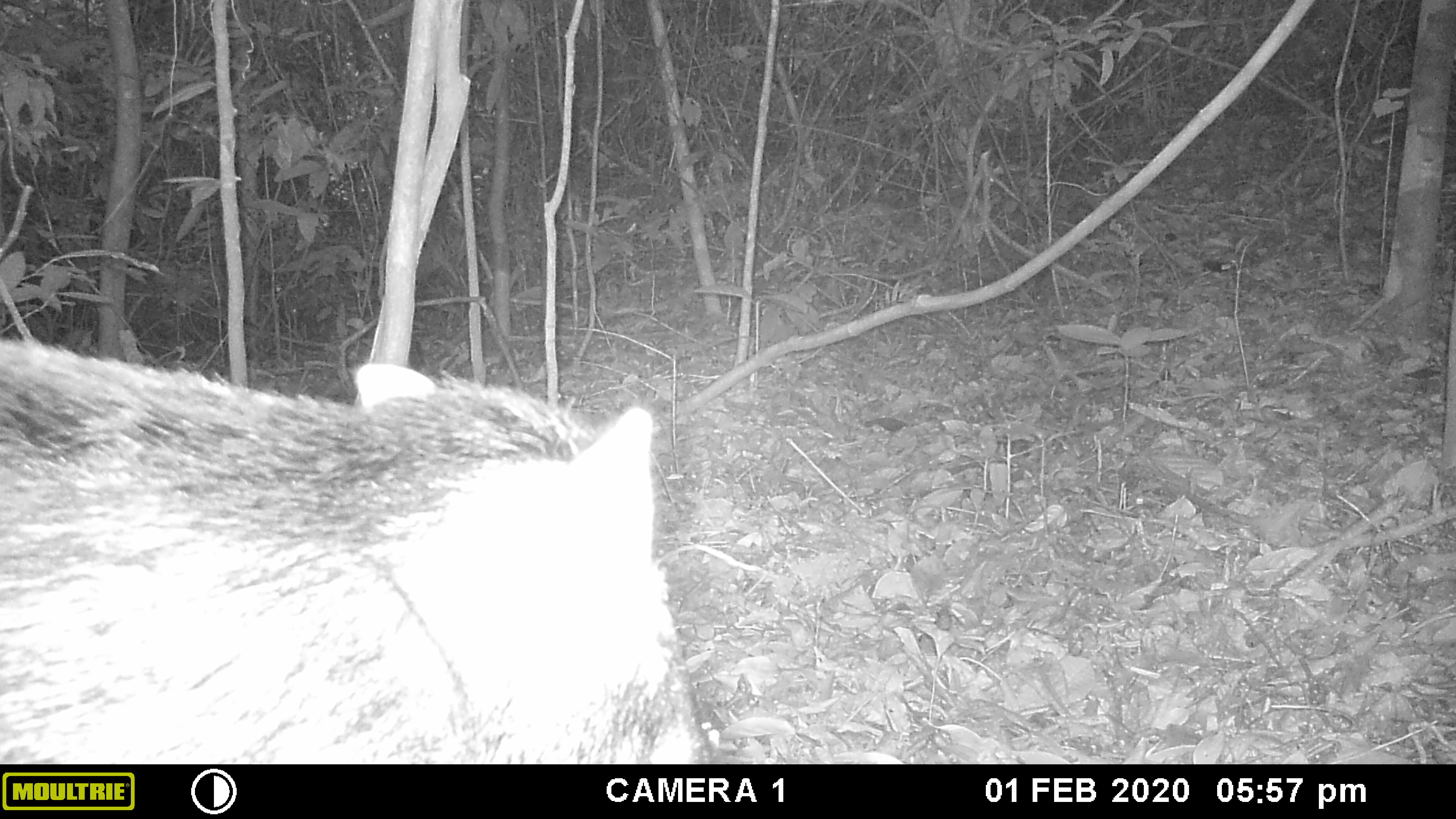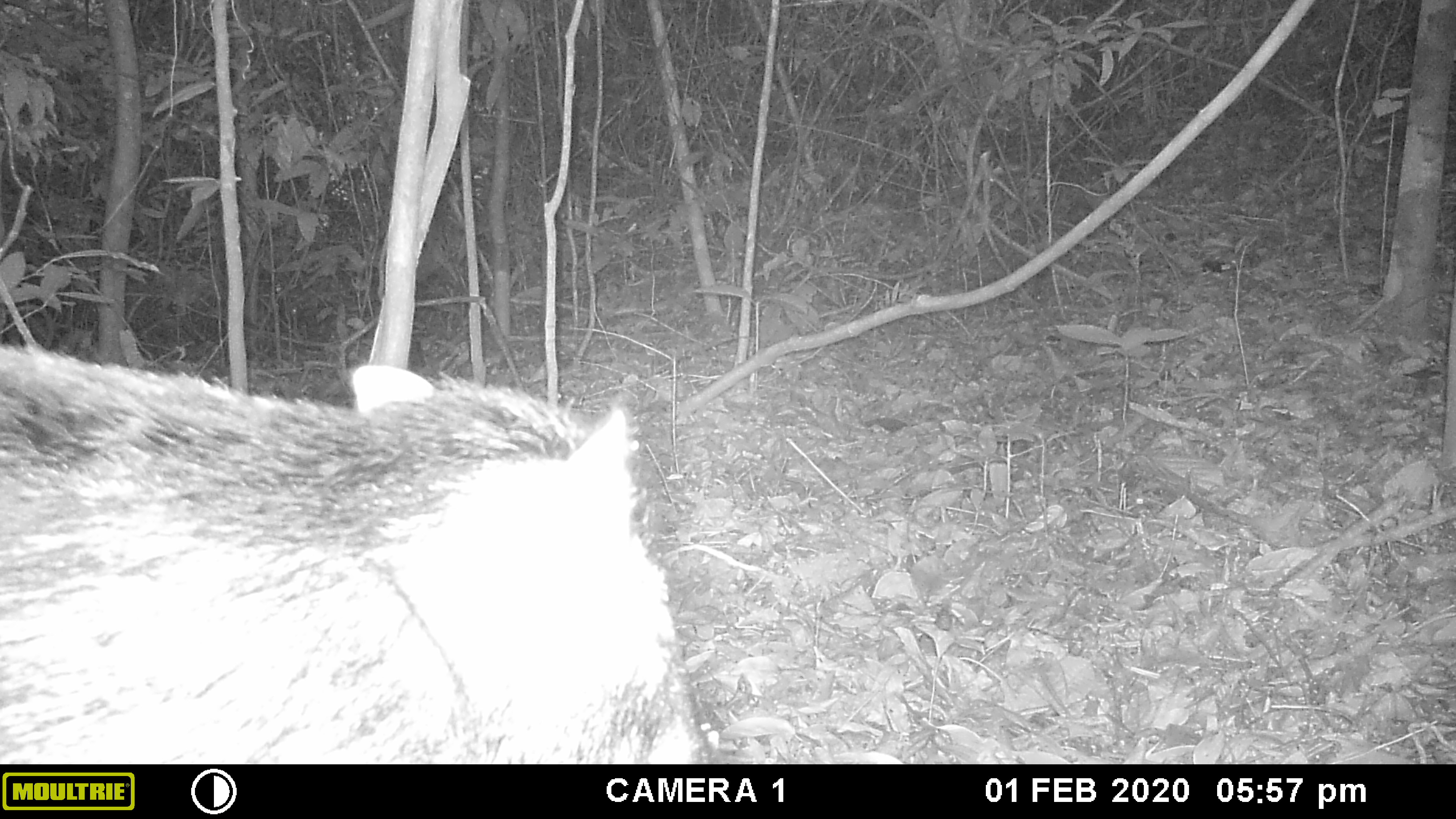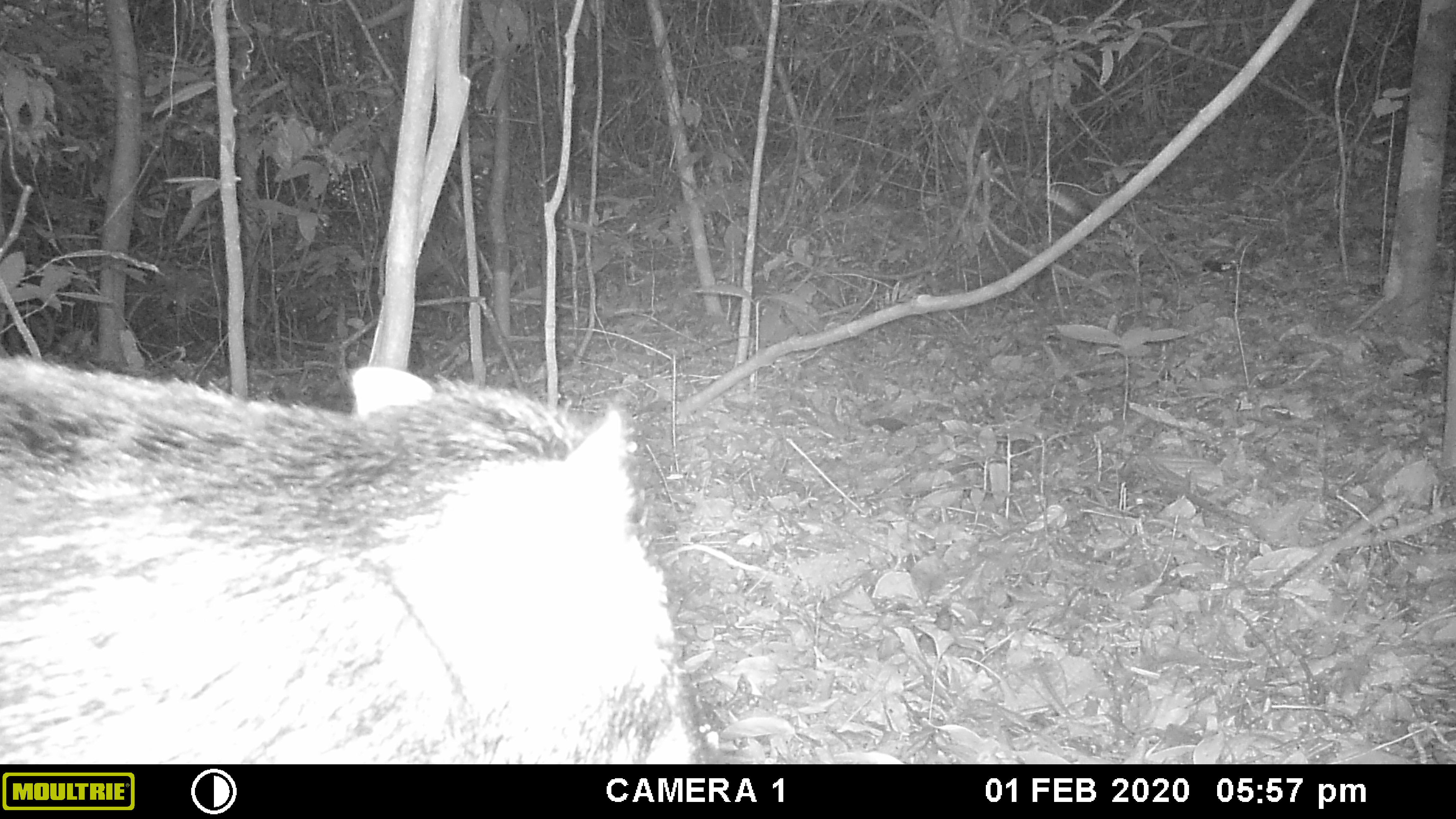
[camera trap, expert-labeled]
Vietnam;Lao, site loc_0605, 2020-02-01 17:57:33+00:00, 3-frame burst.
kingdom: Animalia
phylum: Chordata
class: Mammalia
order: Artiodactyla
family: Suidae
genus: Sus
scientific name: Sus scrofa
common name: eurasian wild pig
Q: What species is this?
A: Eurasian wild pig (Sus scrofa).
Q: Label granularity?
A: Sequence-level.